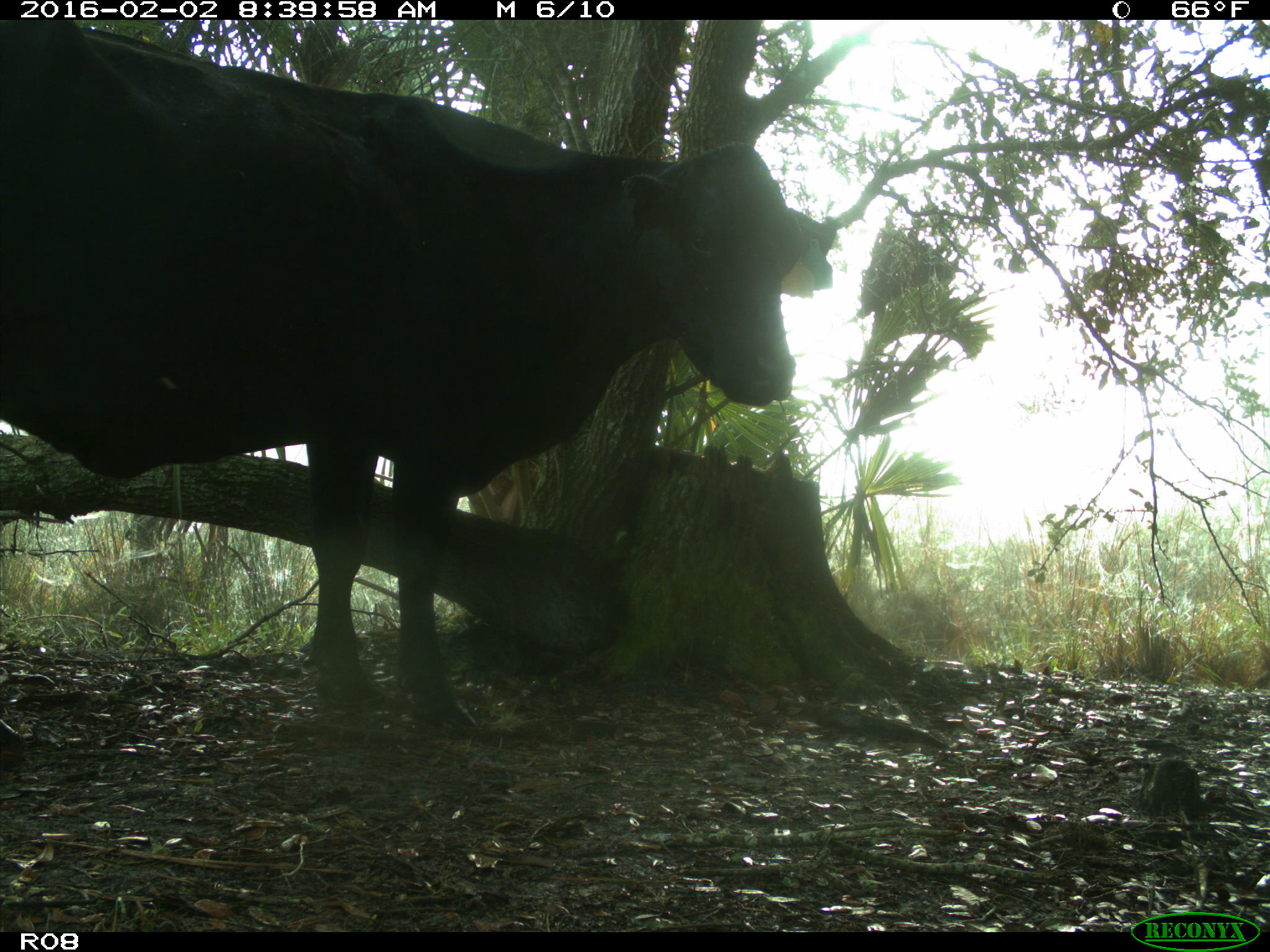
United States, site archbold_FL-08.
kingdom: Animalia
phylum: Chordata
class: Mammalia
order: Artiodactyla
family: Bovidae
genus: Bos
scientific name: Bos taurus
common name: domestic cow